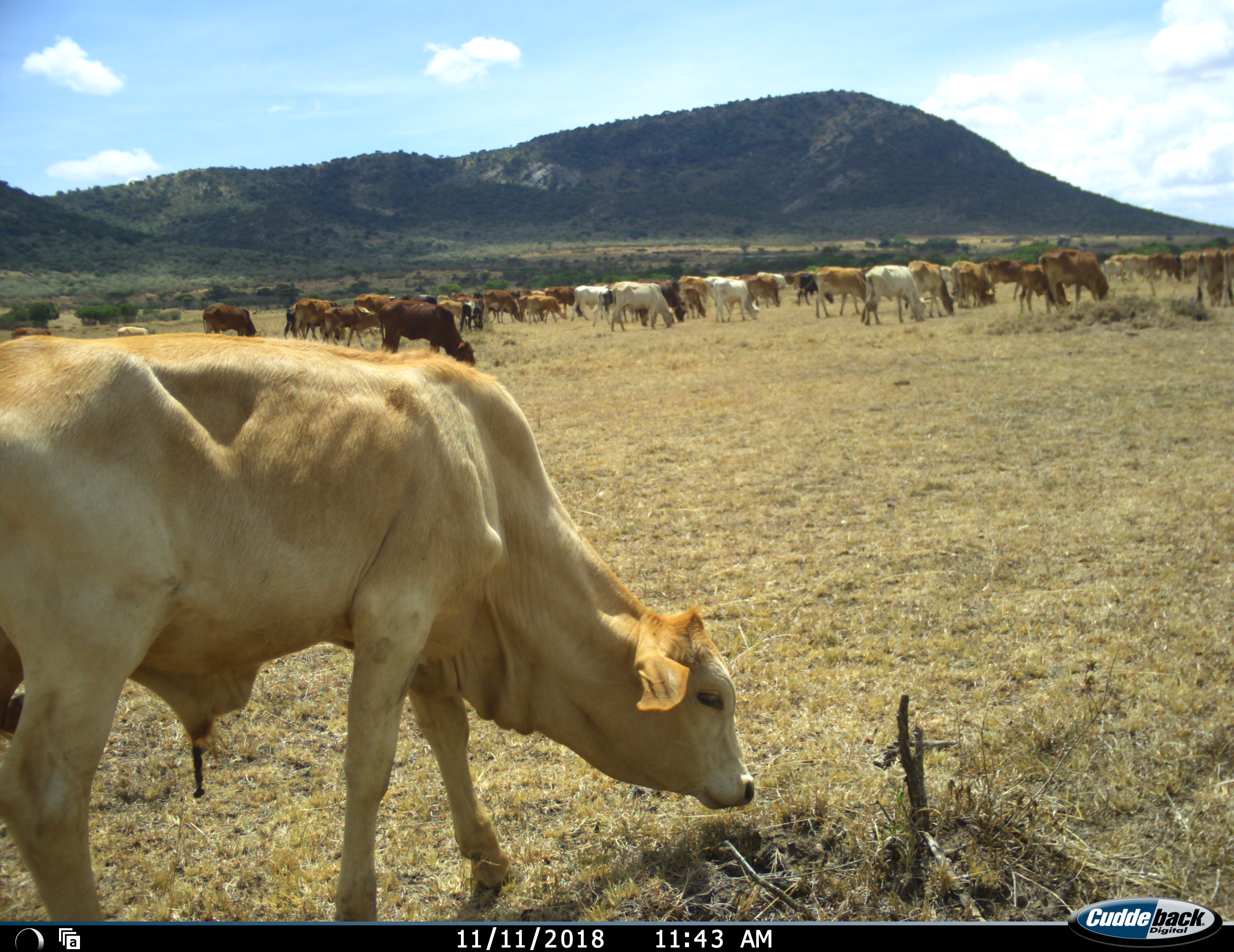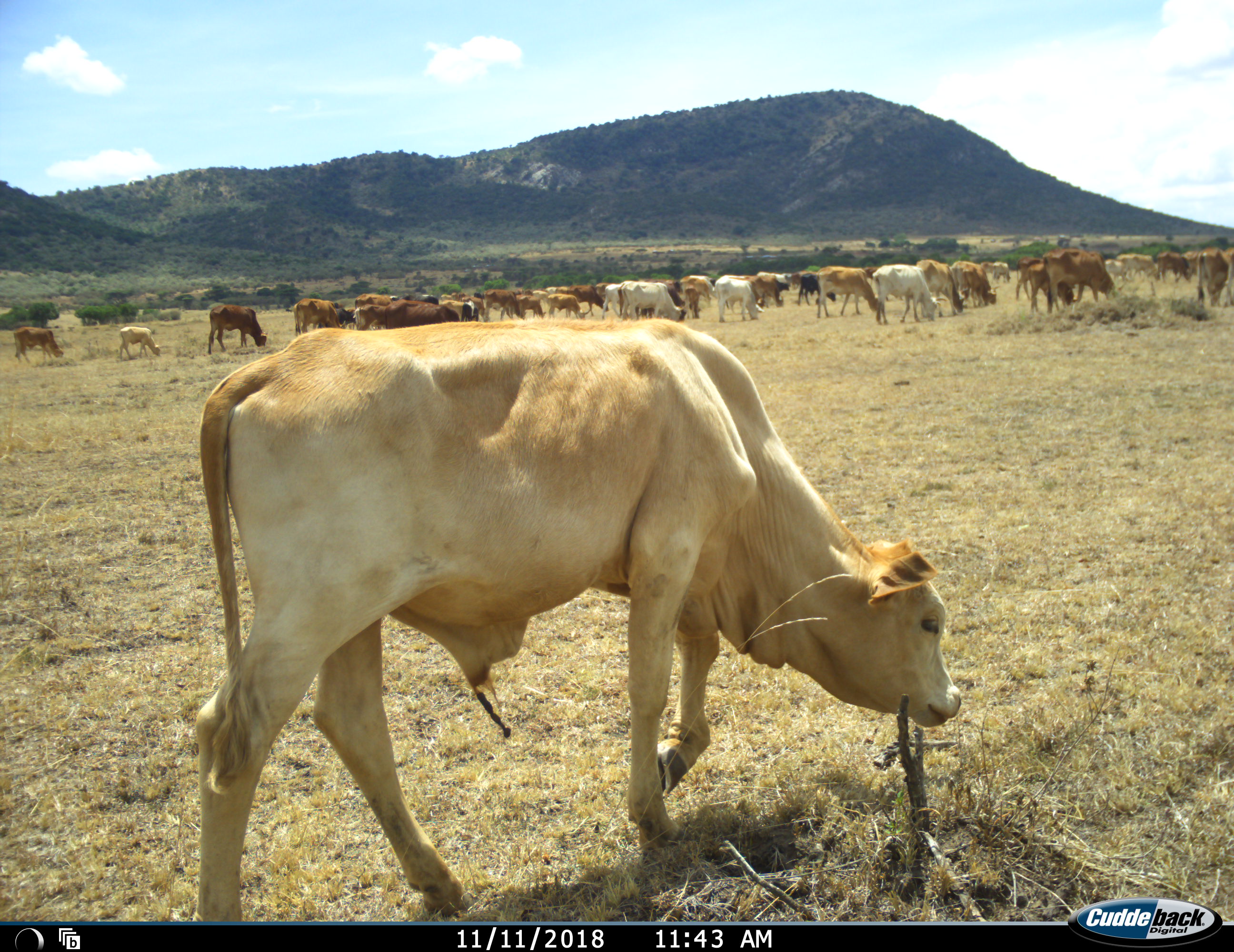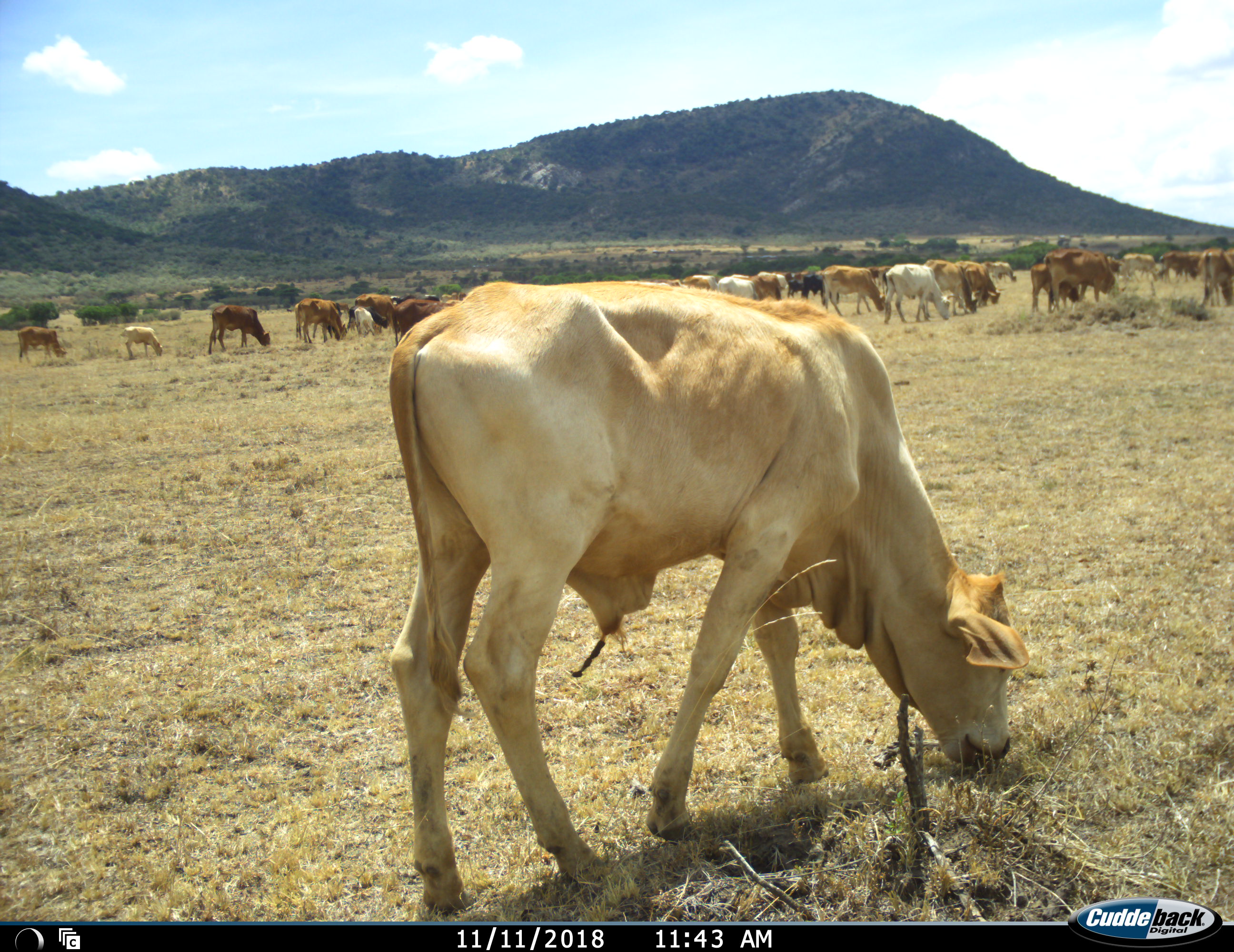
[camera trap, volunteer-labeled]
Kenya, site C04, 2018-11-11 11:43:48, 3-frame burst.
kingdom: Animalia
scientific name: Animalia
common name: animal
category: domesticanimal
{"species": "domesticanimal (animal) (Animalia)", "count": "51+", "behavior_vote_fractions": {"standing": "11%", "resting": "0%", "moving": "78%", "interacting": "0%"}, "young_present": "44%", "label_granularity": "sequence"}